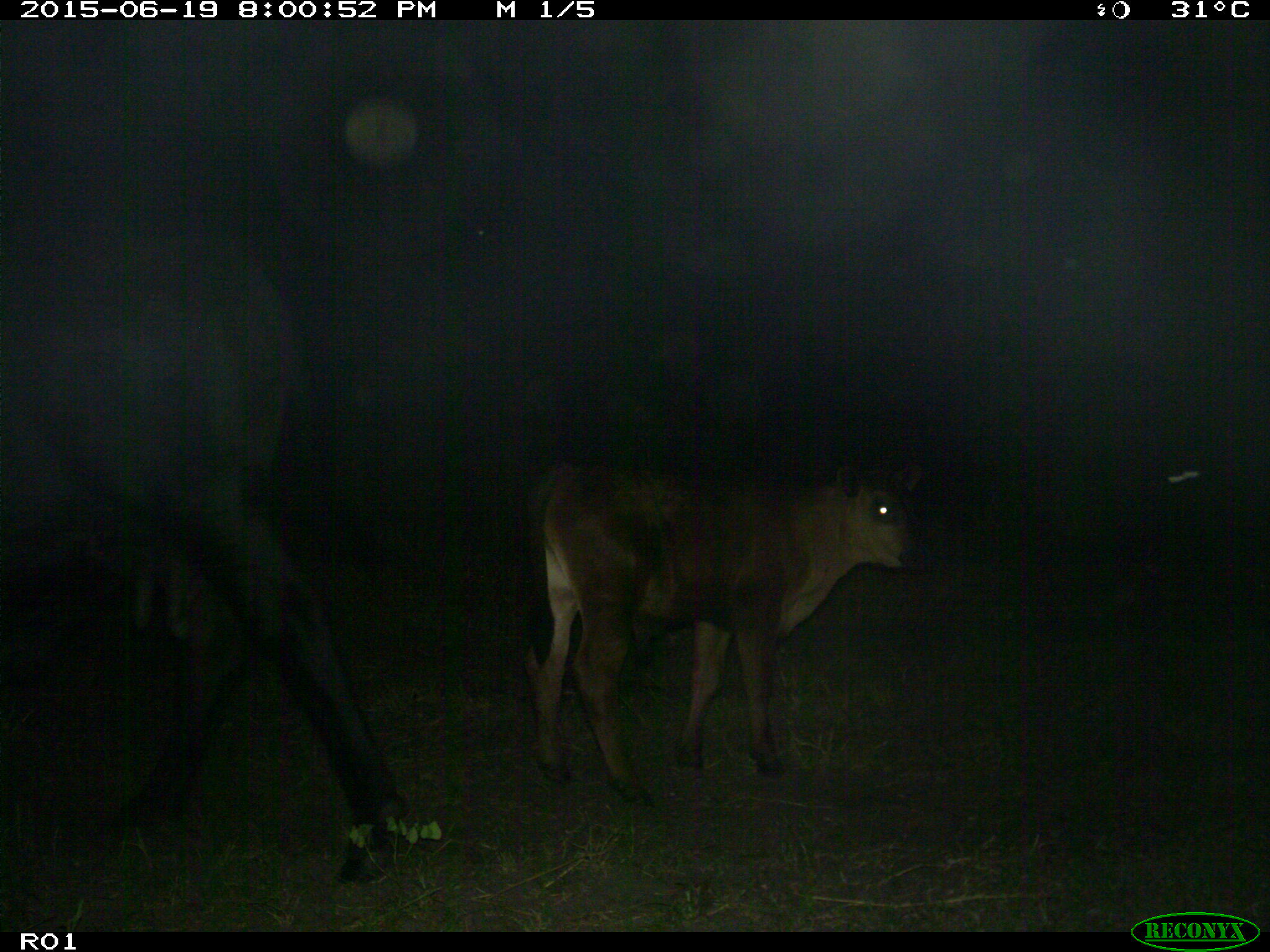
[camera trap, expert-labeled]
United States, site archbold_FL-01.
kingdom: Animalia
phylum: Chordata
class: Mammalia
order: Artiodactyla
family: Bovidae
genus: Bos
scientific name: Bos taurus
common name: domestic cow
Bos taurus (domestic cow).